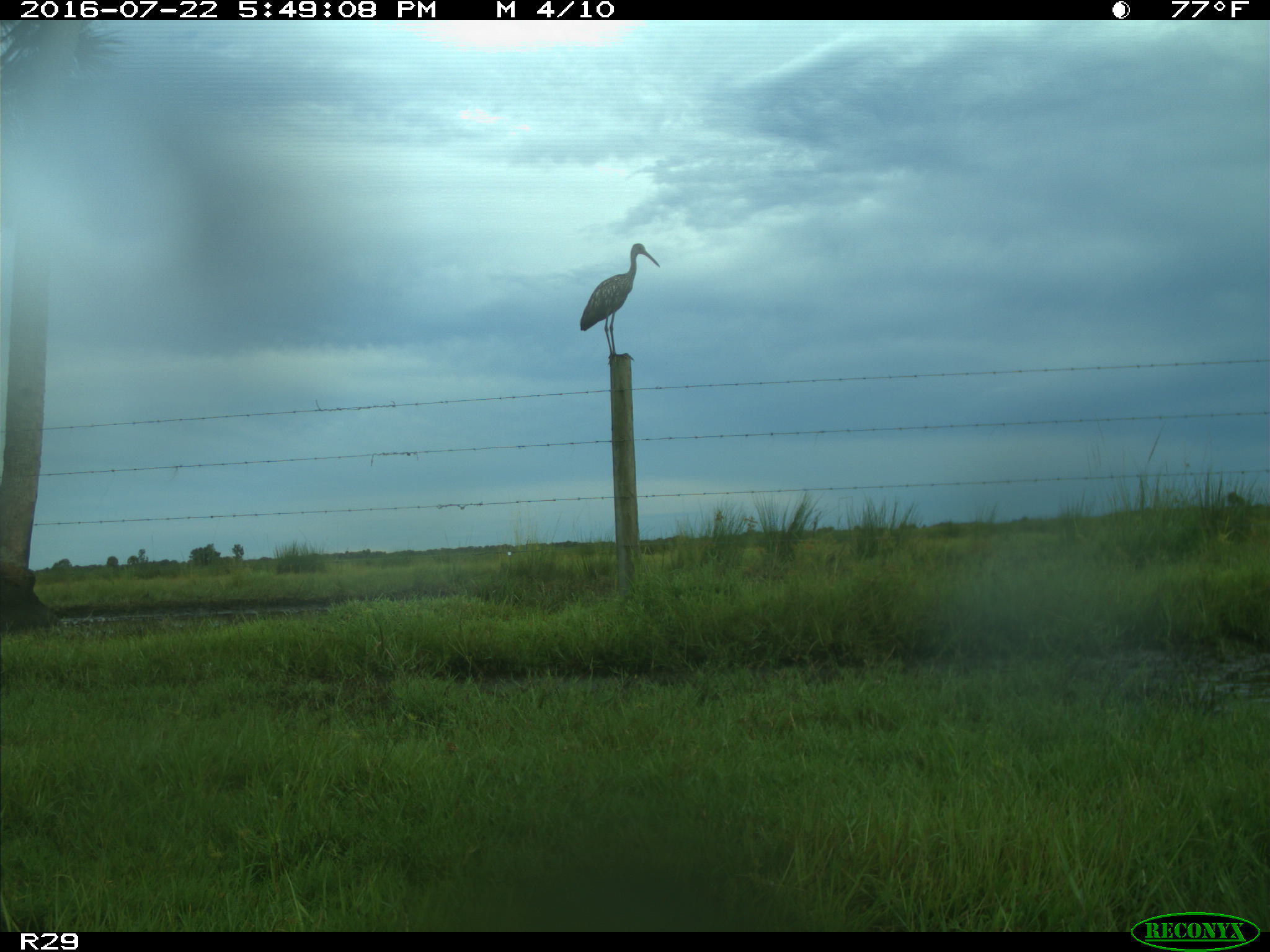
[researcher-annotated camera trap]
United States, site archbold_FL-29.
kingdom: Animalia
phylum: Chordata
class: Mammalia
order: Artiodactyla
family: Bovidae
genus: Bos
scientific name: Bos taurus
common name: domestic cow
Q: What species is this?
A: Bos taurus (domestic cow).